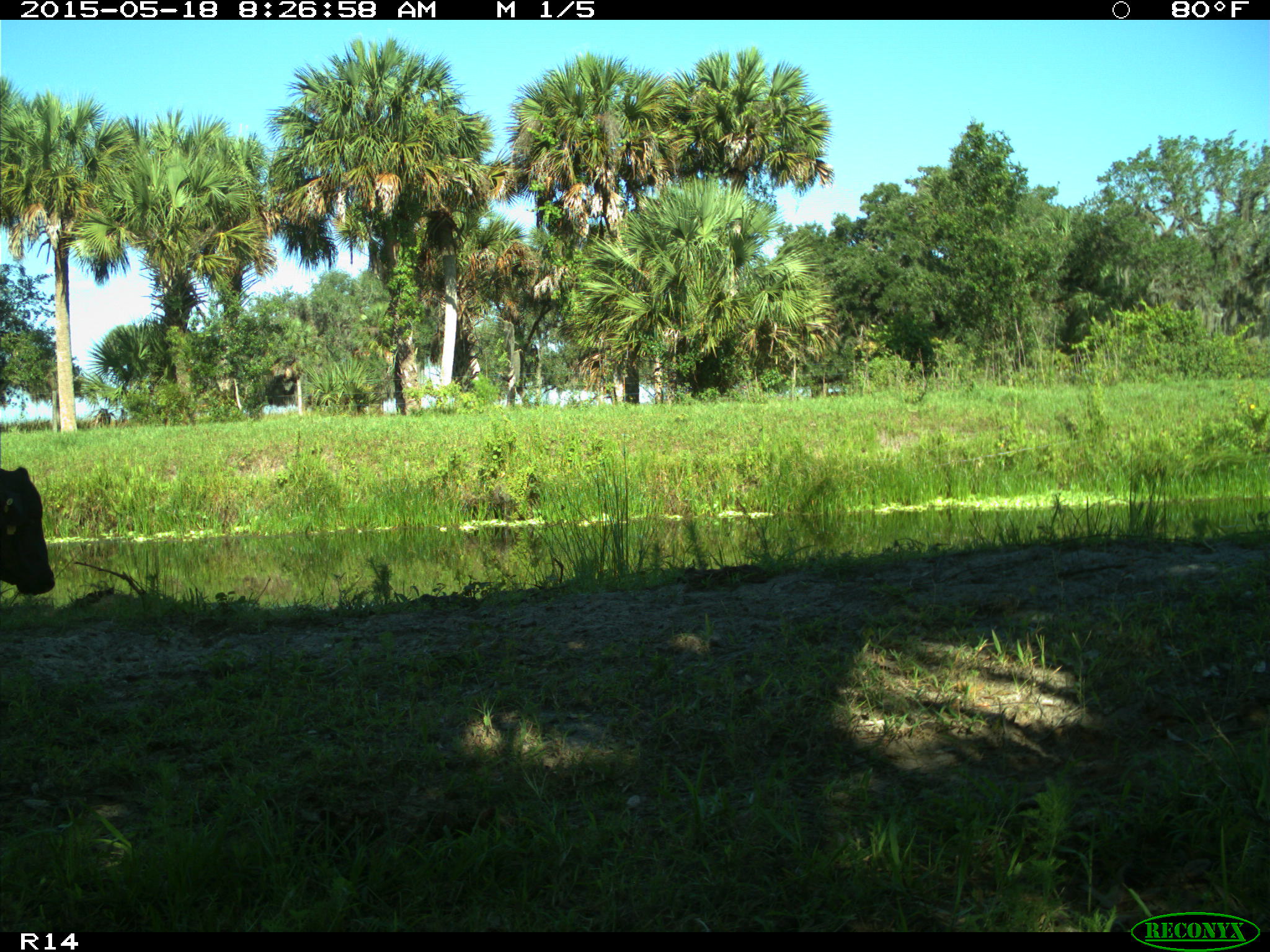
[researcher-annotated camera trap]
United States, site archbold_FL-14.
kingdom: Animalia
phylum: Chordata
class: Mammalia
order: Artiodactyla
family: Bovidae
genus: Bos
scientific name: Bos taurus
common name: domestic cow